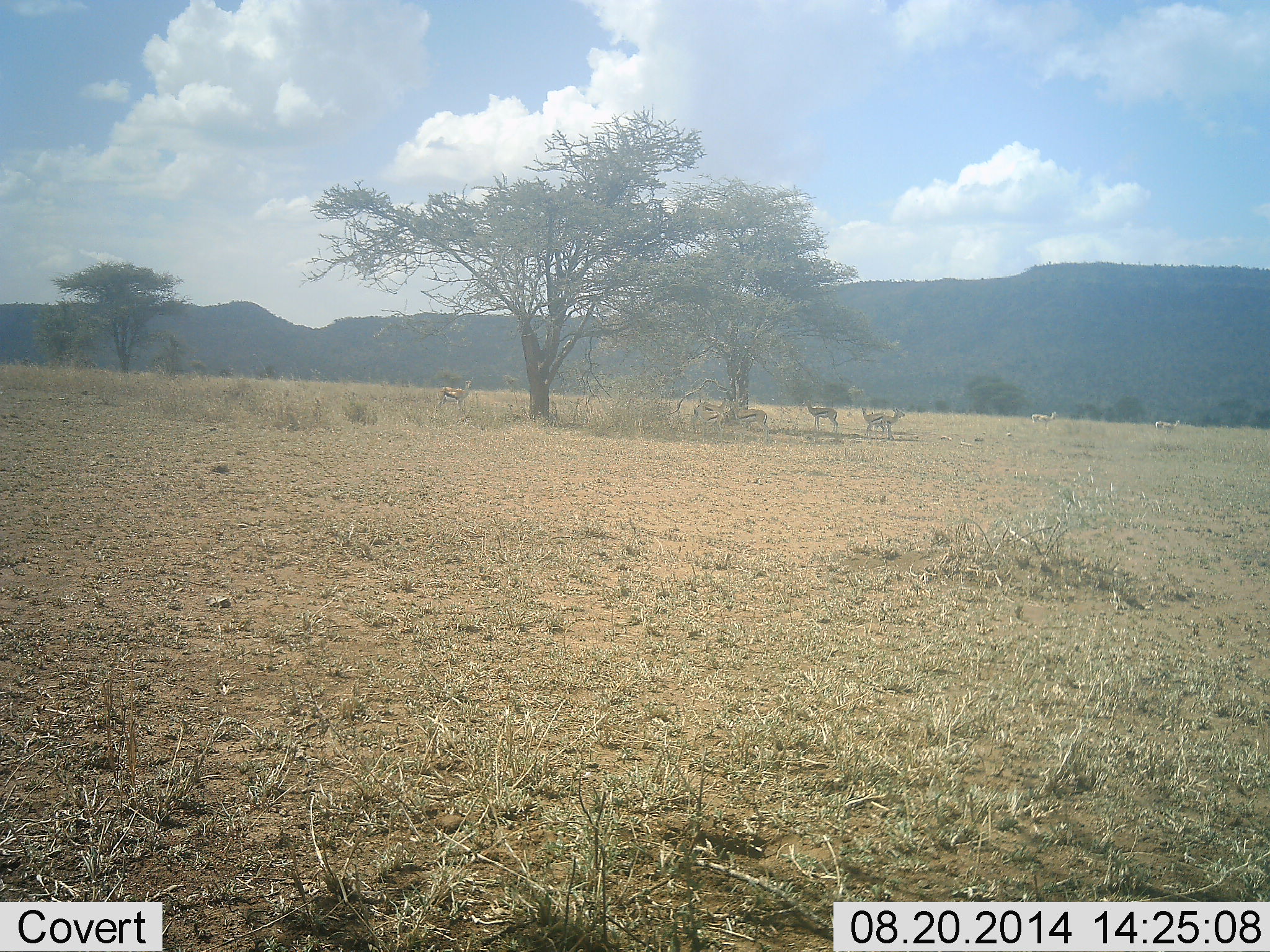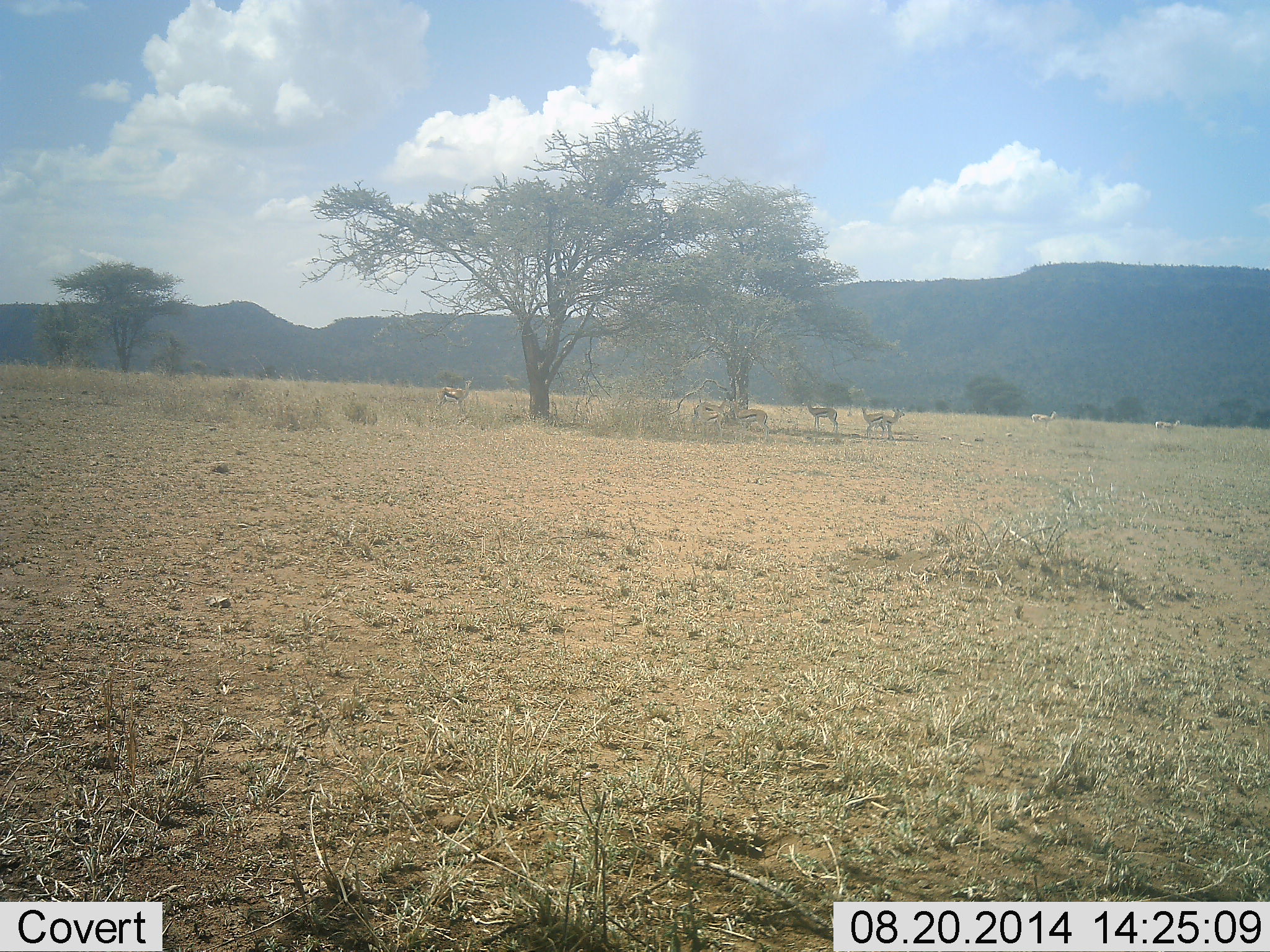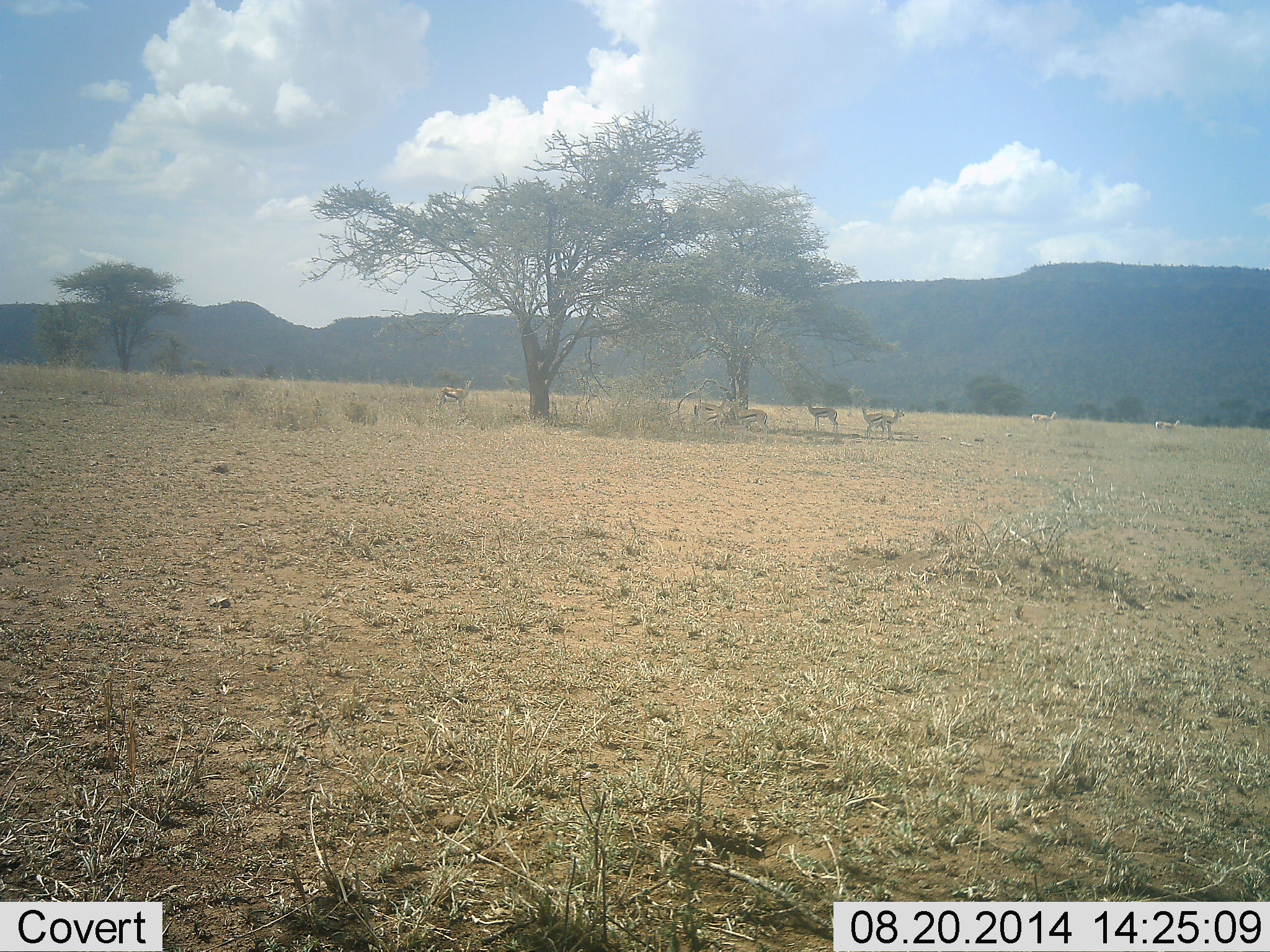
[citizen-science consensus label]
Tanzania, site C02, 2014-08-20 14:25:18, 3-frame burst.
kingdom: Animalia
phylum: Chordata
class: Mammalia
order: Artiodactyla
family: Bovidae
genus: Eudorcas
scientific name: Eudorcas thomsonii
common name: thomson's gazelle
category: gazellethomsons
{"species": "gazellethomsons (thomson's gazelle) (Eudorcas thomsonii)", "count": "7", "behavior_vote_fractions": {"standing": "100%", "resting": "0%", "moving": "0%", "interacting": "0%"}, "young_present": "0%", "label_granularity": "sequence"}